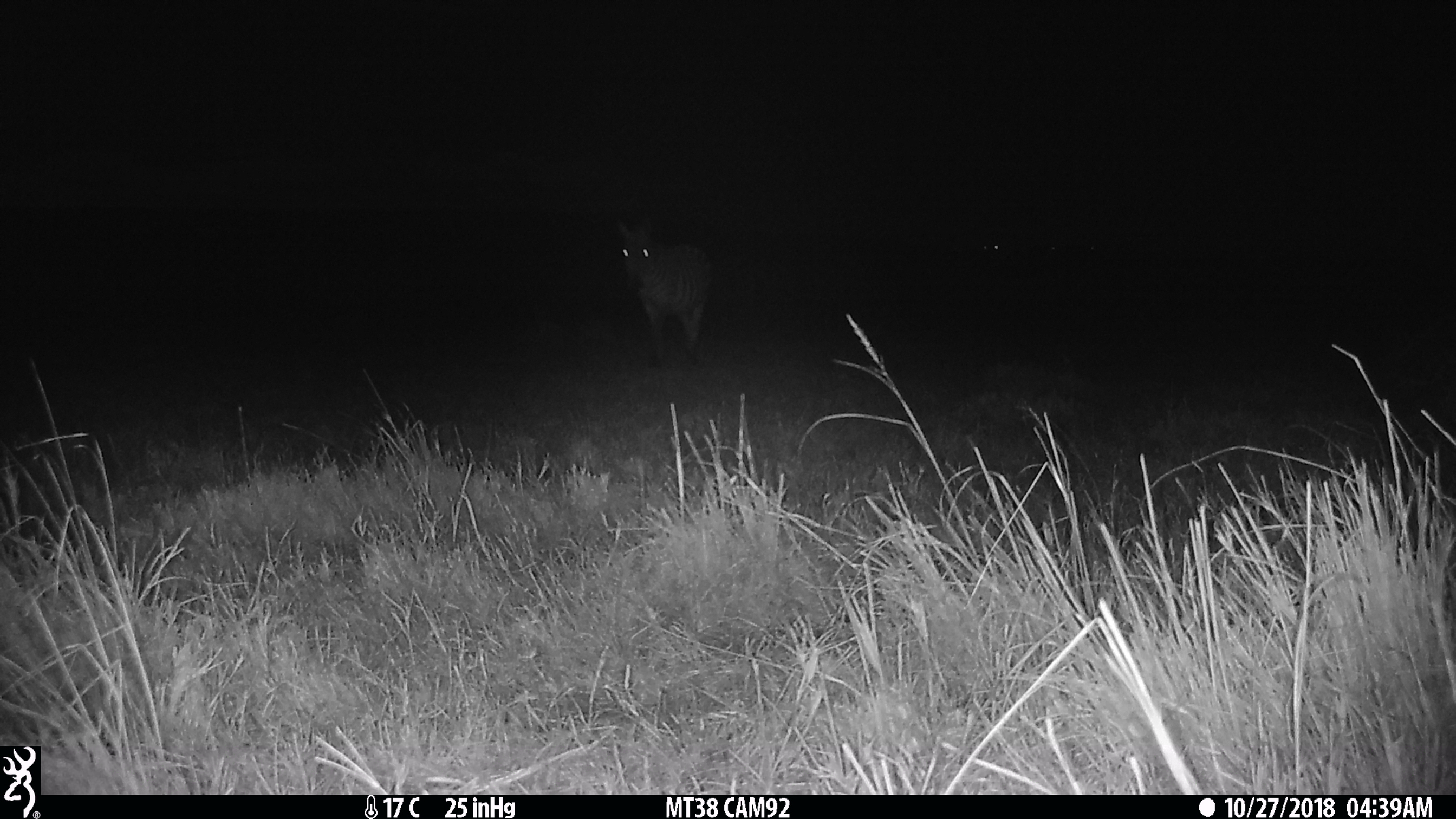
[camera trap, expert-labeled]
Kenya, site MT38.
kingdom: Animalia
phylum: Chordata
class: Mammalia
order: Perissodactyla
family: Equidae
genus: Equus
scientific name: Equus quagga burchellii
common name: burchell's zebra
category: zebra